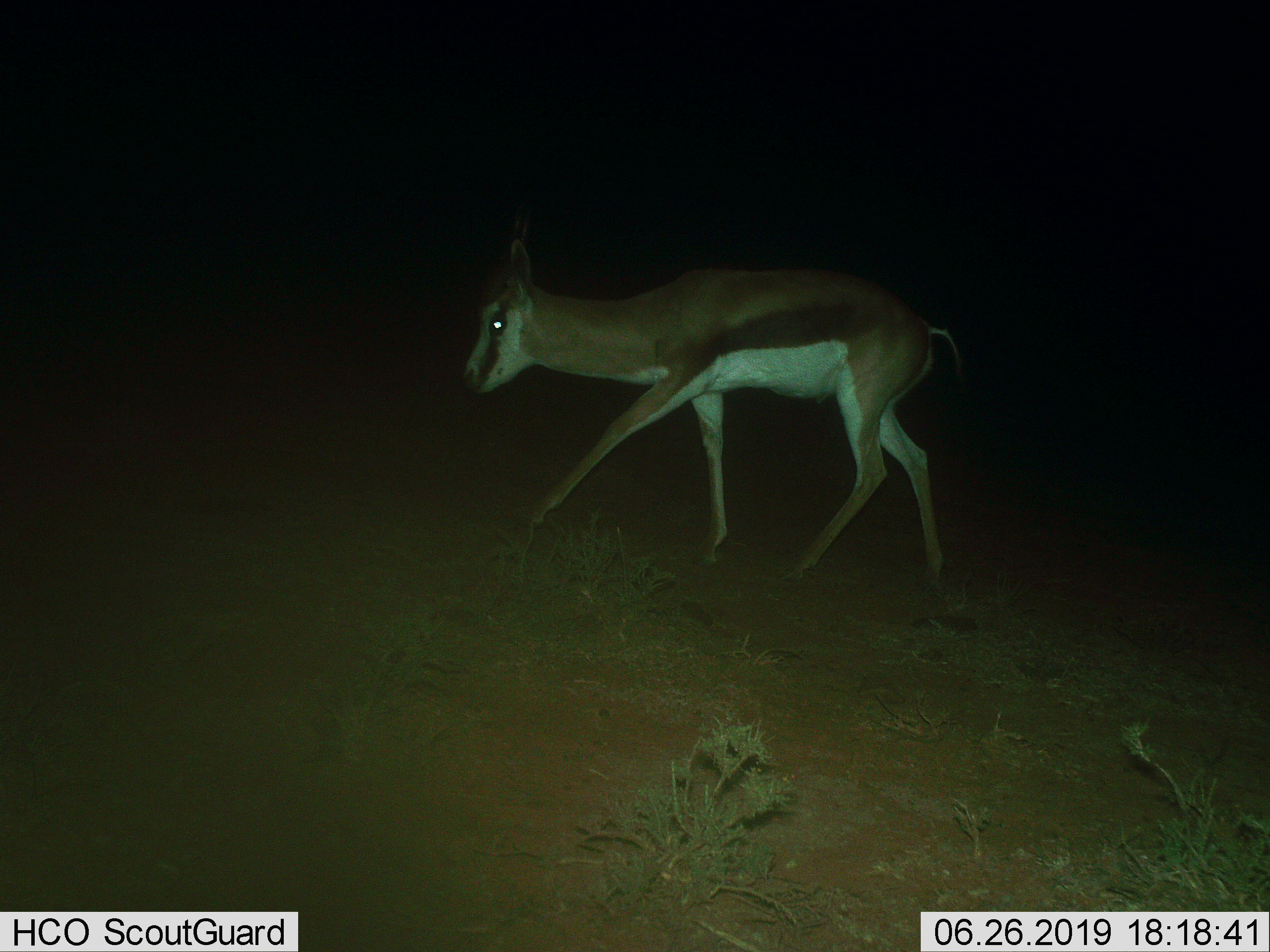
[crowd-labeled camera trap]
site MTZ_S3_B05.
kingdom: Animalia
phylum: Chordata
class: Mammalia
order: Artiodactyla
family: Bovidae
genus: Antidorcas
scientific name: Antidorcas marsupialis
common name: springbok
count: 1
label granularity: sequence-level